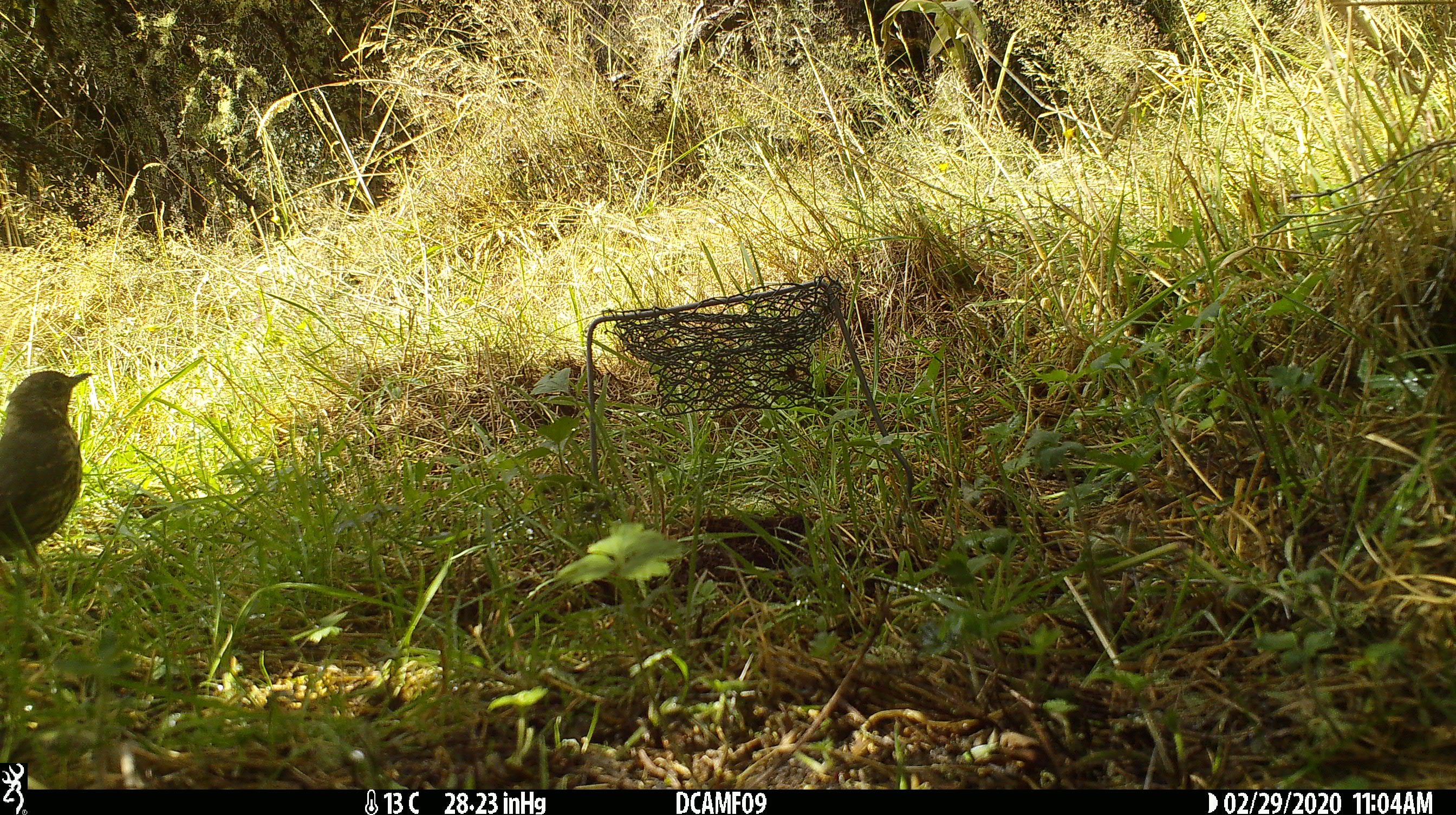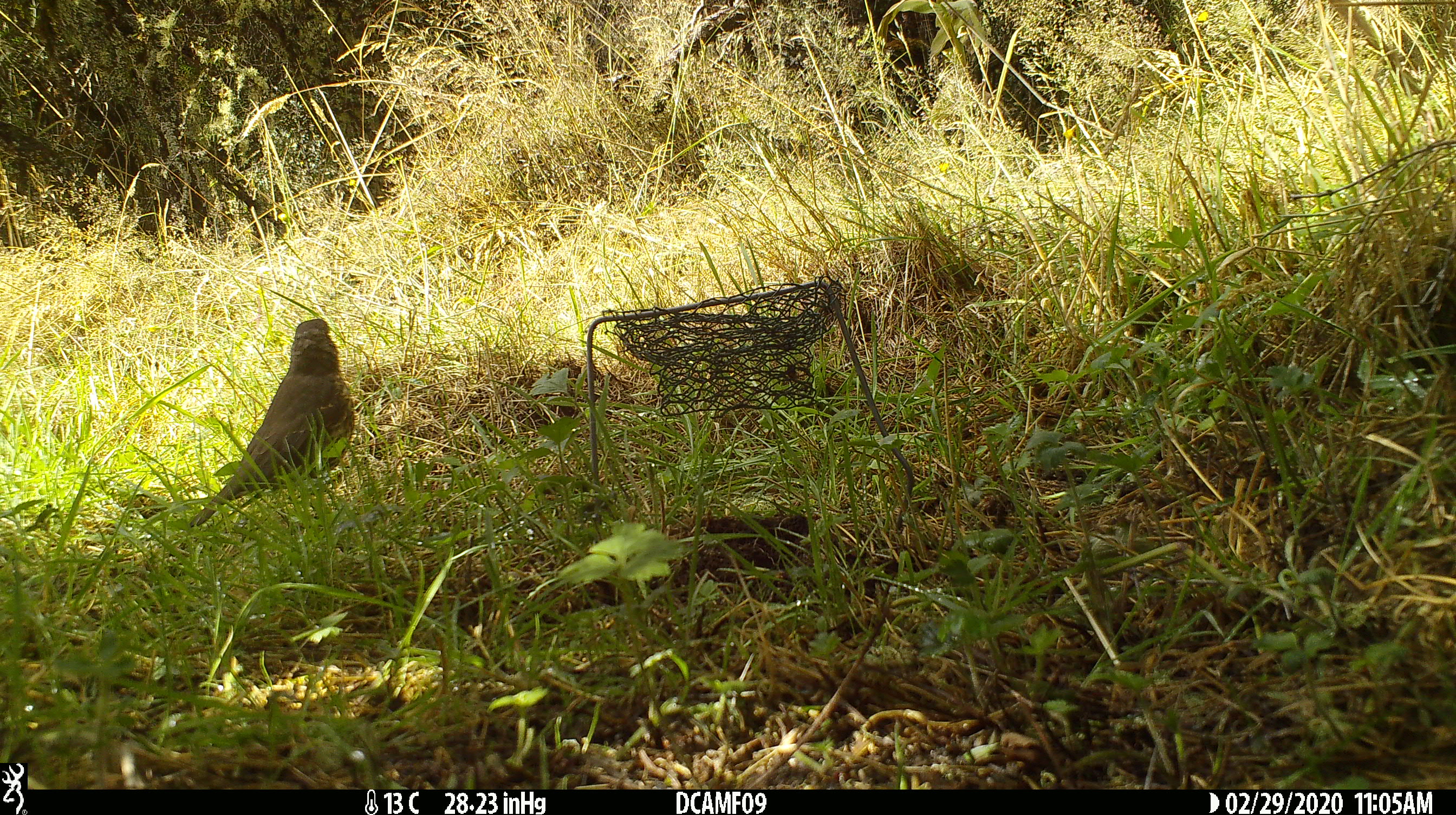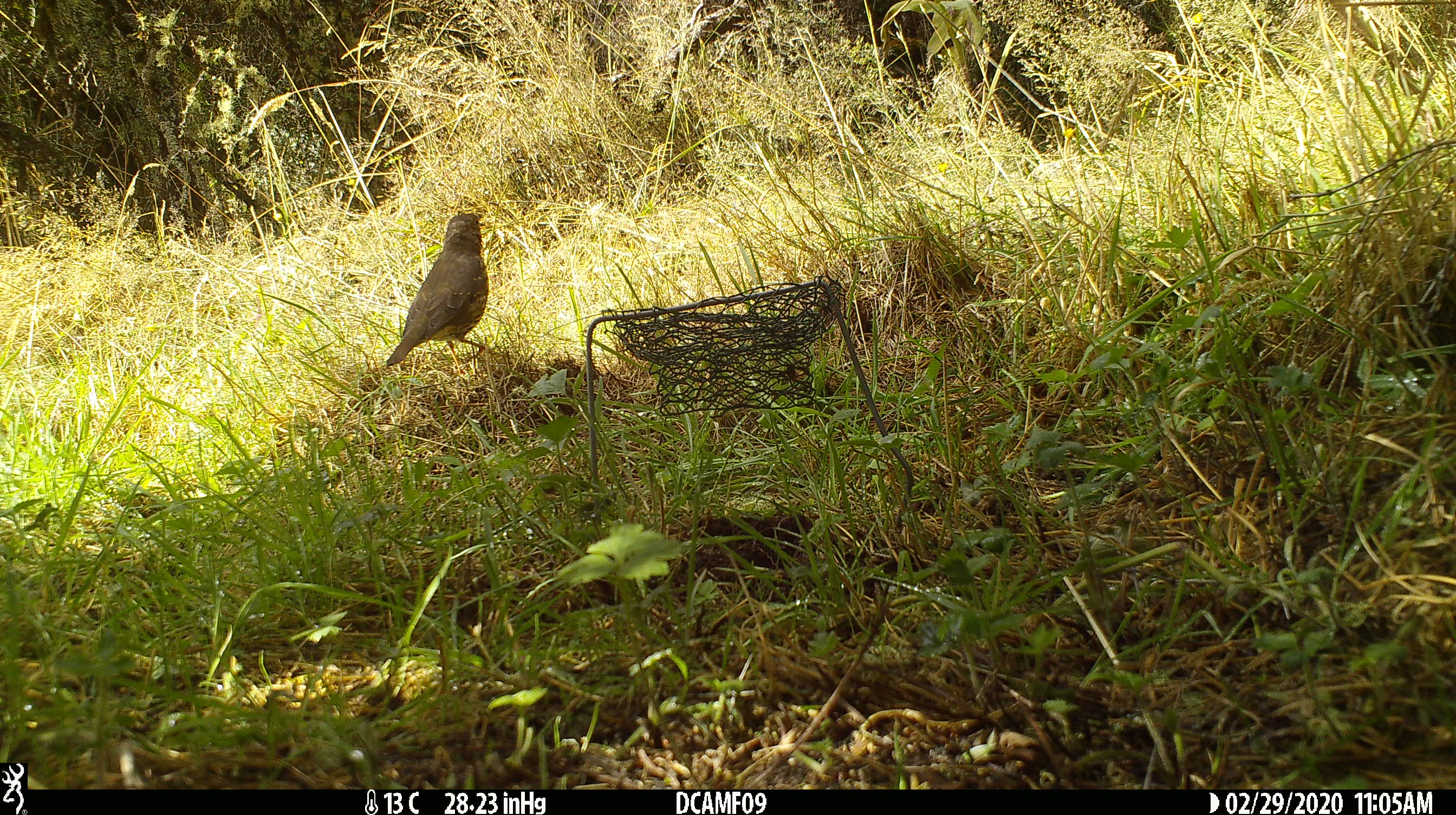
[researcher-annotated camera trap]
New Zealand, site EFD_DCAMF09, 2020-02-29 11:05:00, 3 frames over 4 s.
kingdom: Animalia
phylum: Chordata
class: Aves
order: Passeriformes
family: Turdidae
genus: Turdus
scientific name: Turdus philomelos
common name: song thrush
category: thrush